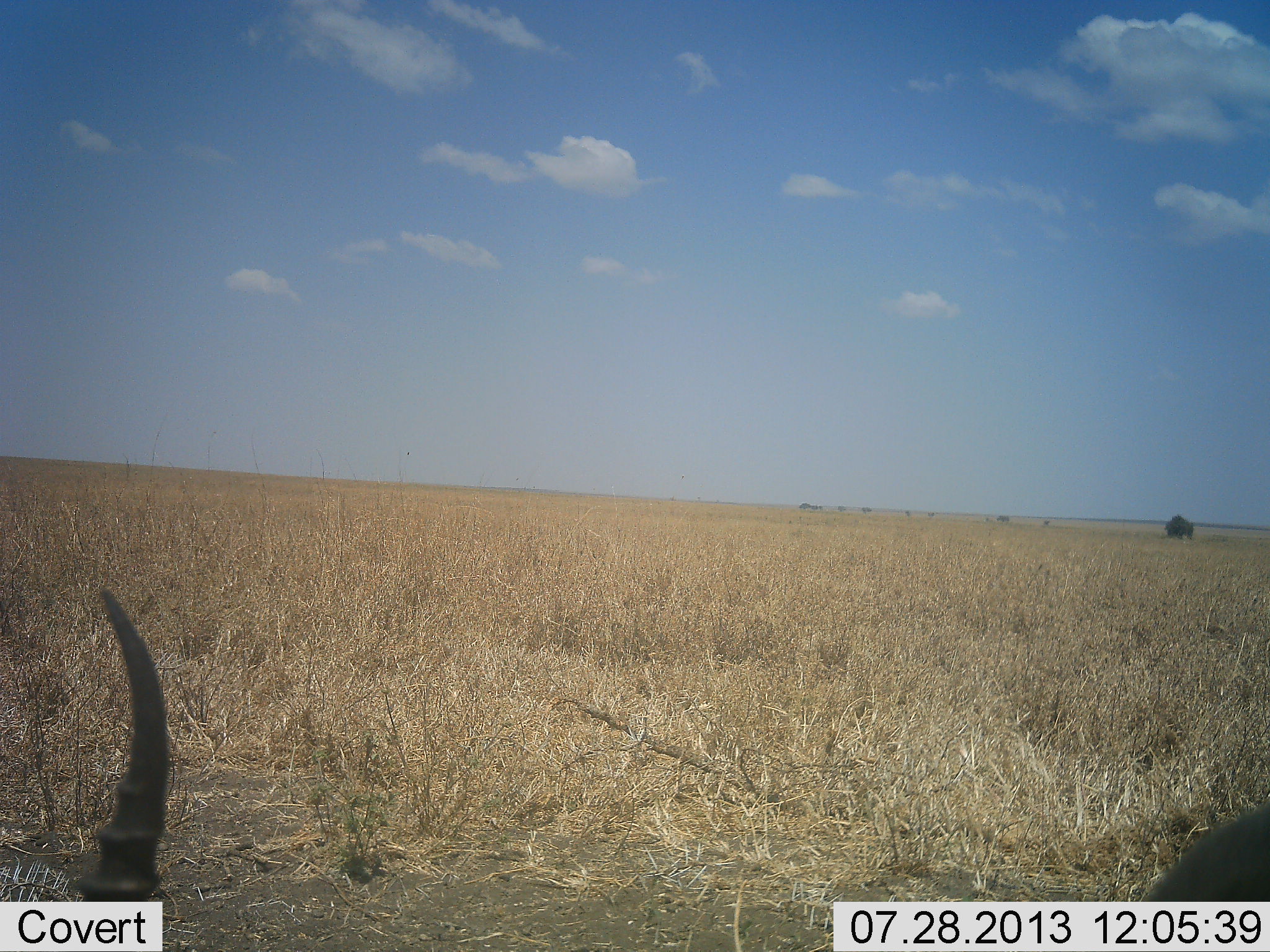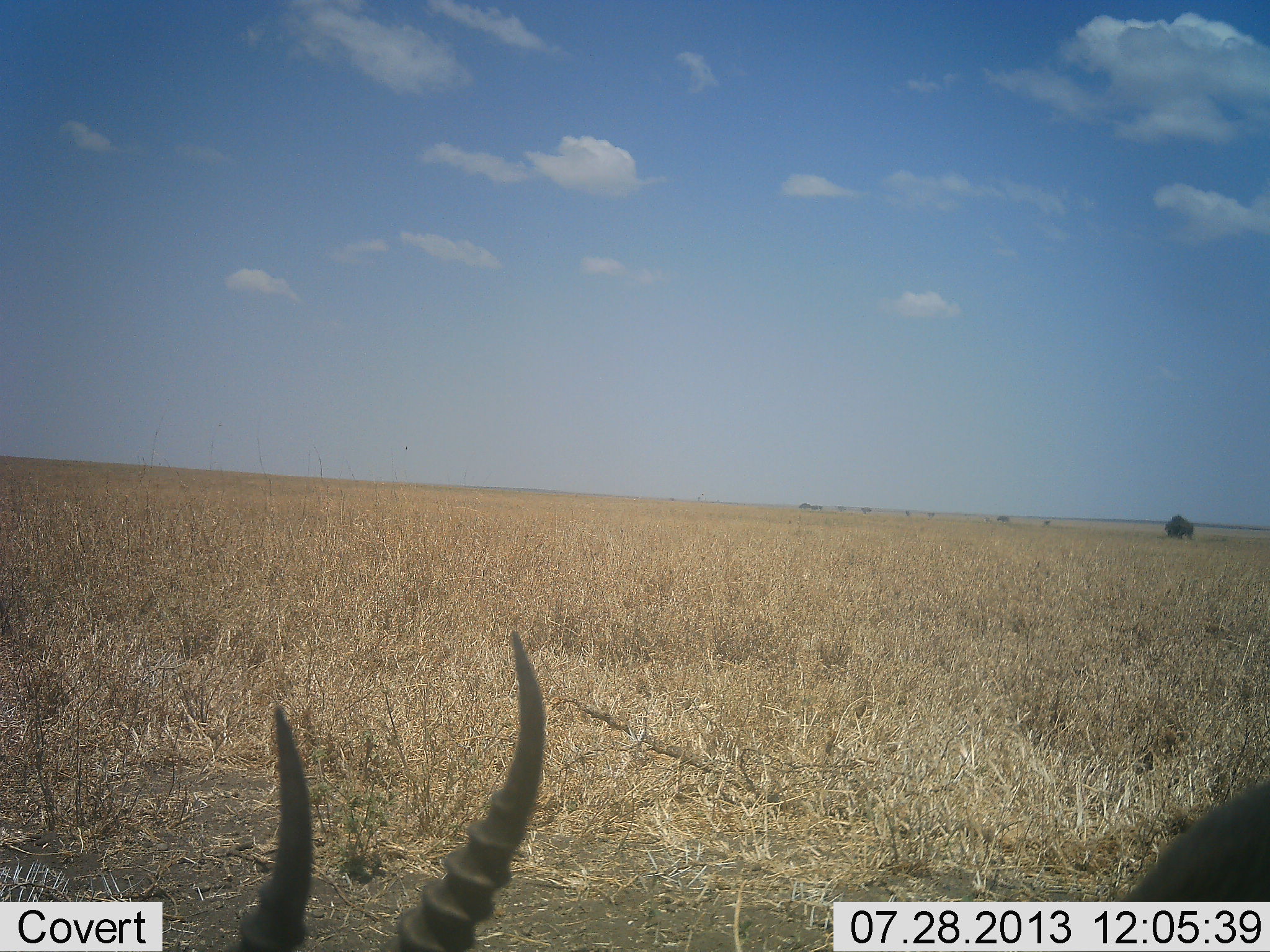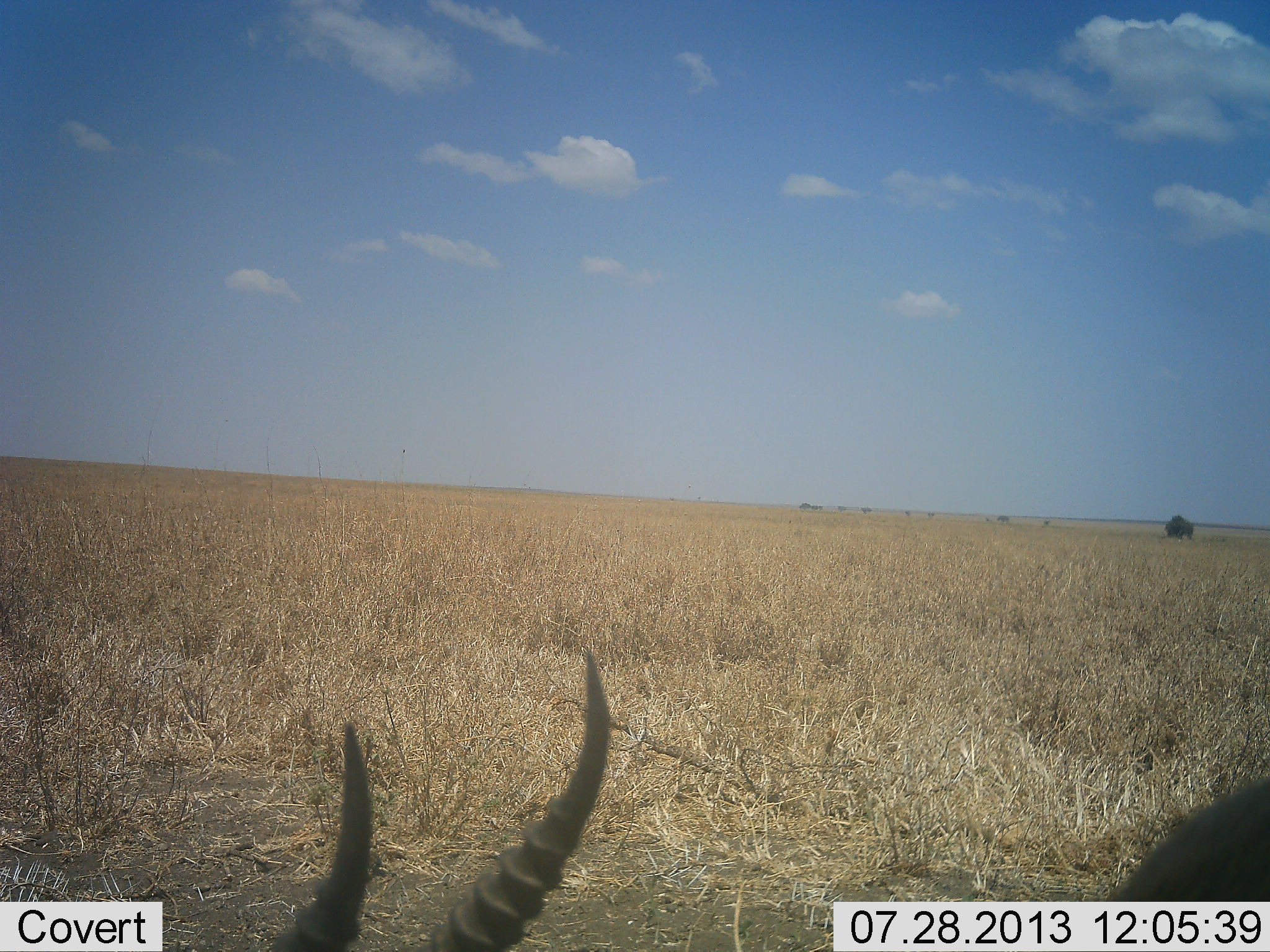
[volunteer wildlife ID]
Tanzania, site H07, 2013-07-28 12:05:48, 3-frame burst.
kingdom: Animalia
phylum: Chordata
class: Mammalia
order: Artiodactyla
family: Bovidae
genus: Eudorcas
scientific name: Eudorcas thomsonii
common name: thomson's gazelle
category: gazellethomsons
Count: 1.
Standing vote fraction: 50%.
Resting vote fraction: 0%.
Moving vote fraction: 7%.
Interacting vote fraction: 0%.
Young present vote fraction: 0%.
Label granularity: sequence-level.